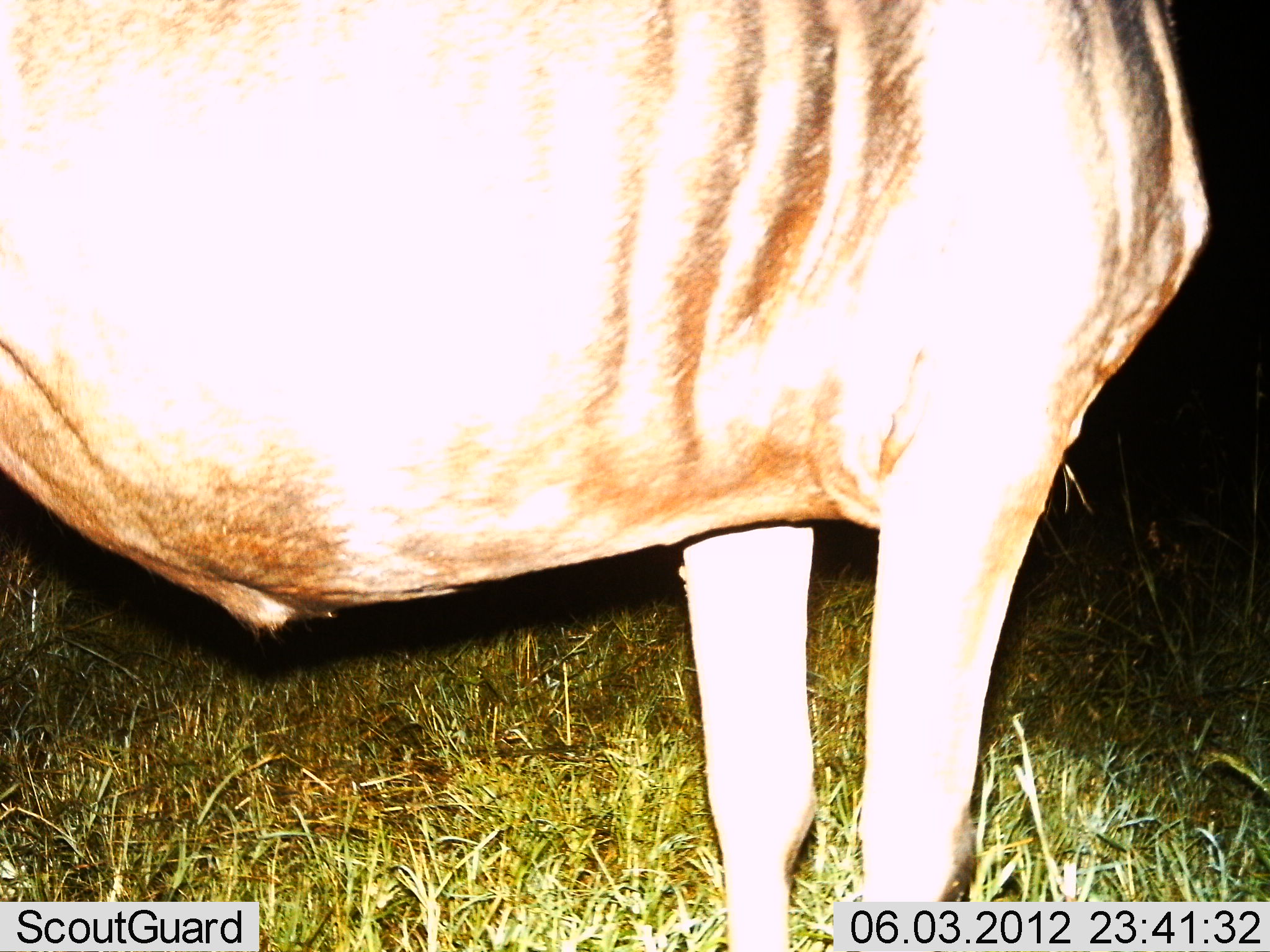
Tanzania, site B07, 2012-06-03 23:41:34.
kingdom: Animalia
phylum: Chordata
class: Mammalia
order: Artiodactyla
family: Bovidae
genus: Connochaetes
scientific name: Connochaetes taurinus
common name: blue wildebeest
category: wildebeest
Wildebeest (blue wildebeest) (Connochaetes taurinus), count 1. Behavior (volunteer vote fractions): standing 100%, resting 0%, moving 0%, interacting 0%. Young present (vote fraction): 0%. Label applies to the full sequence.